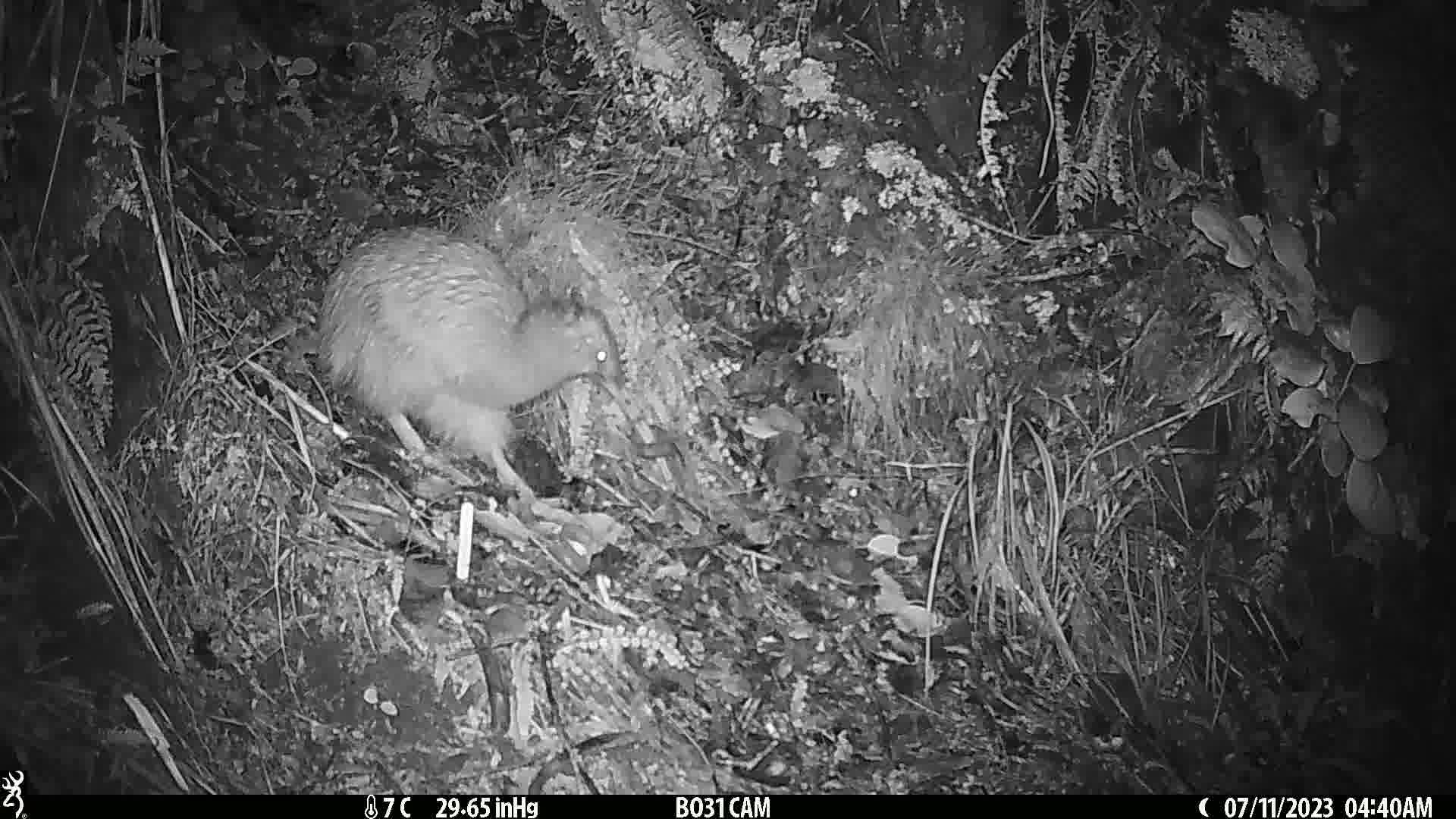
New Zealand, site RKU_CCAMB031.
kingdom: Animalia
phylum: Chordata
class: Aves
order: Apterygiformes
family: Apterygidae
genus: Apteryx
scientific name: Apteryx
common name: kiwi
Kiwi (Apteryx).